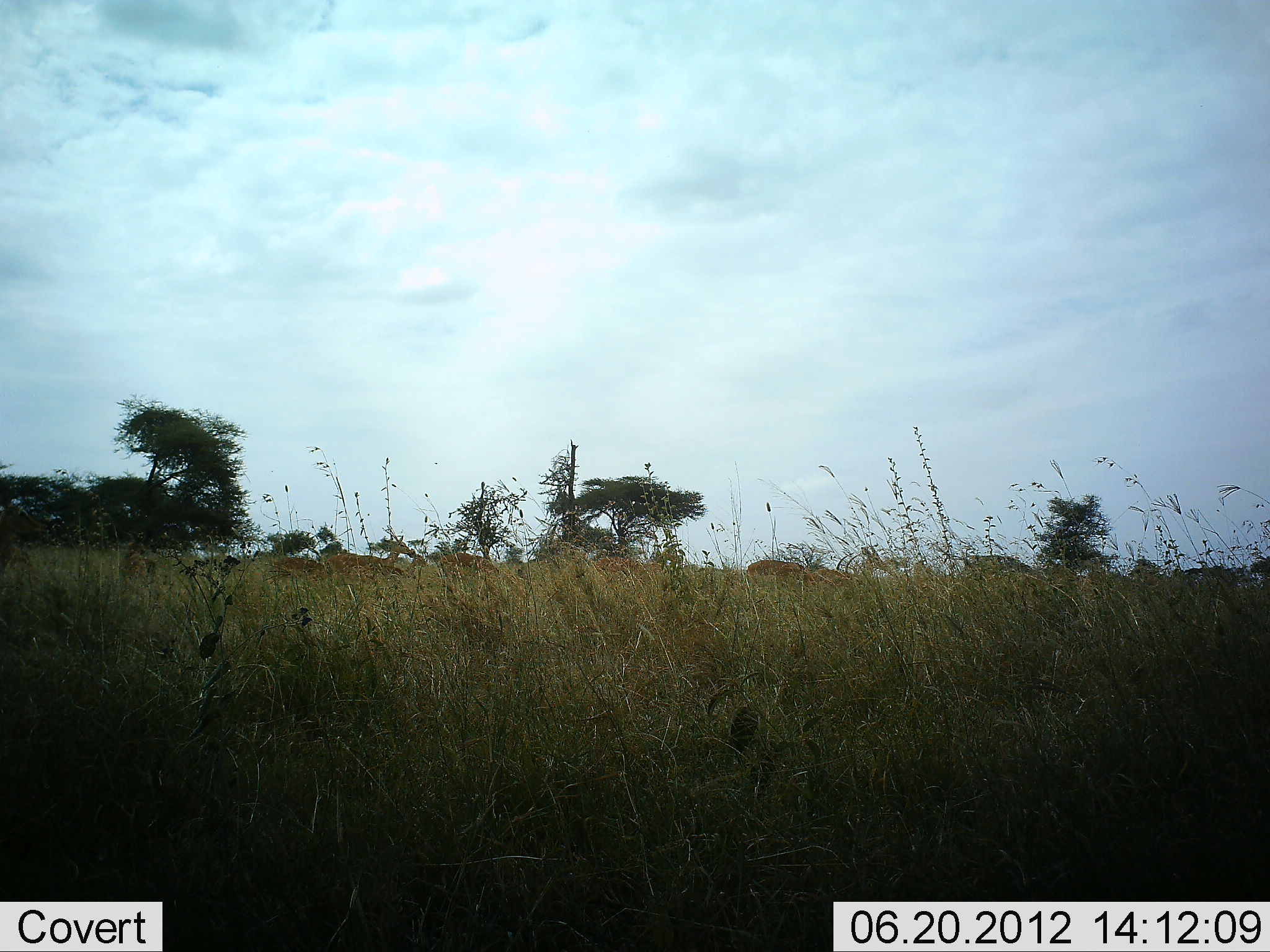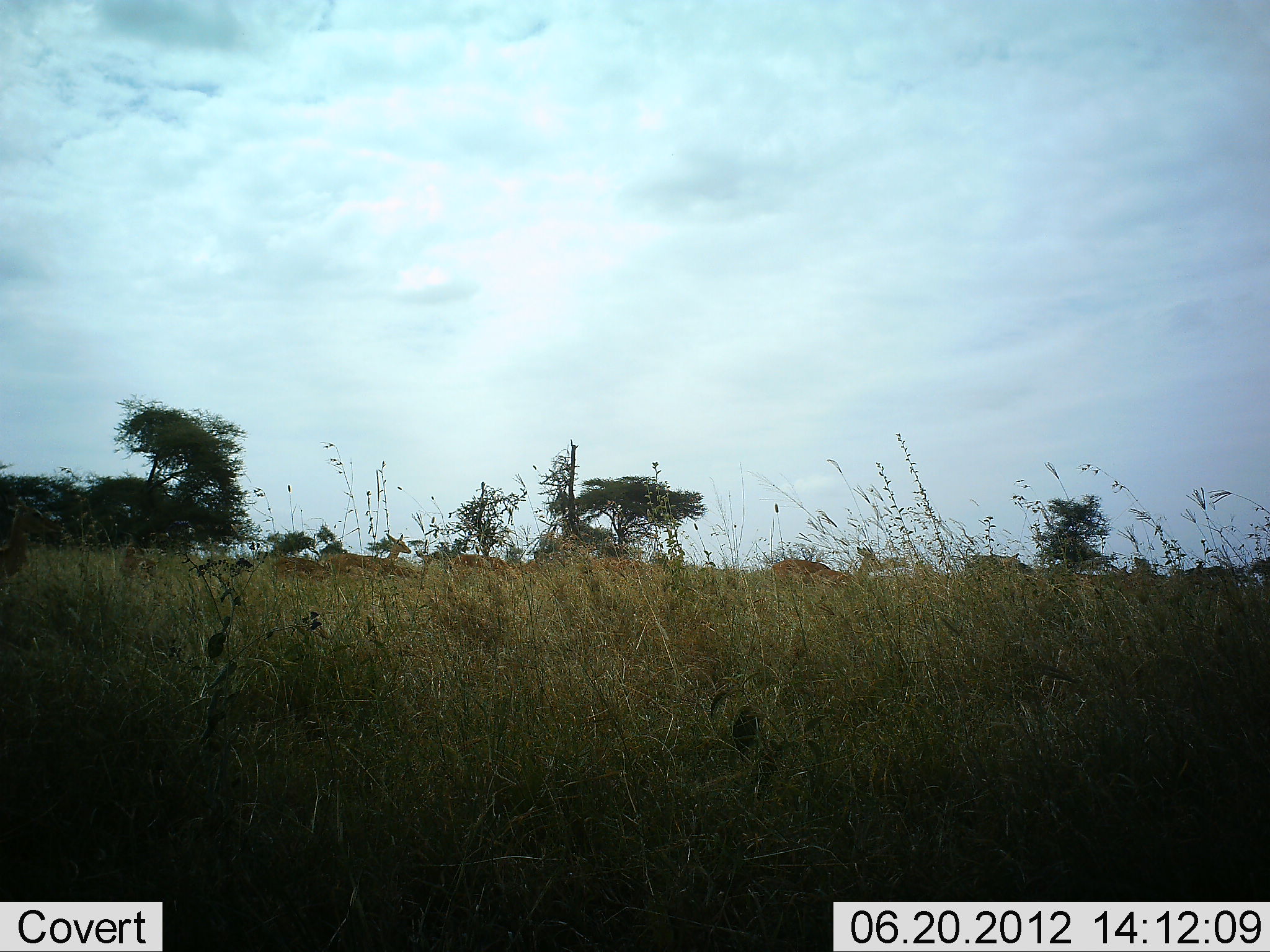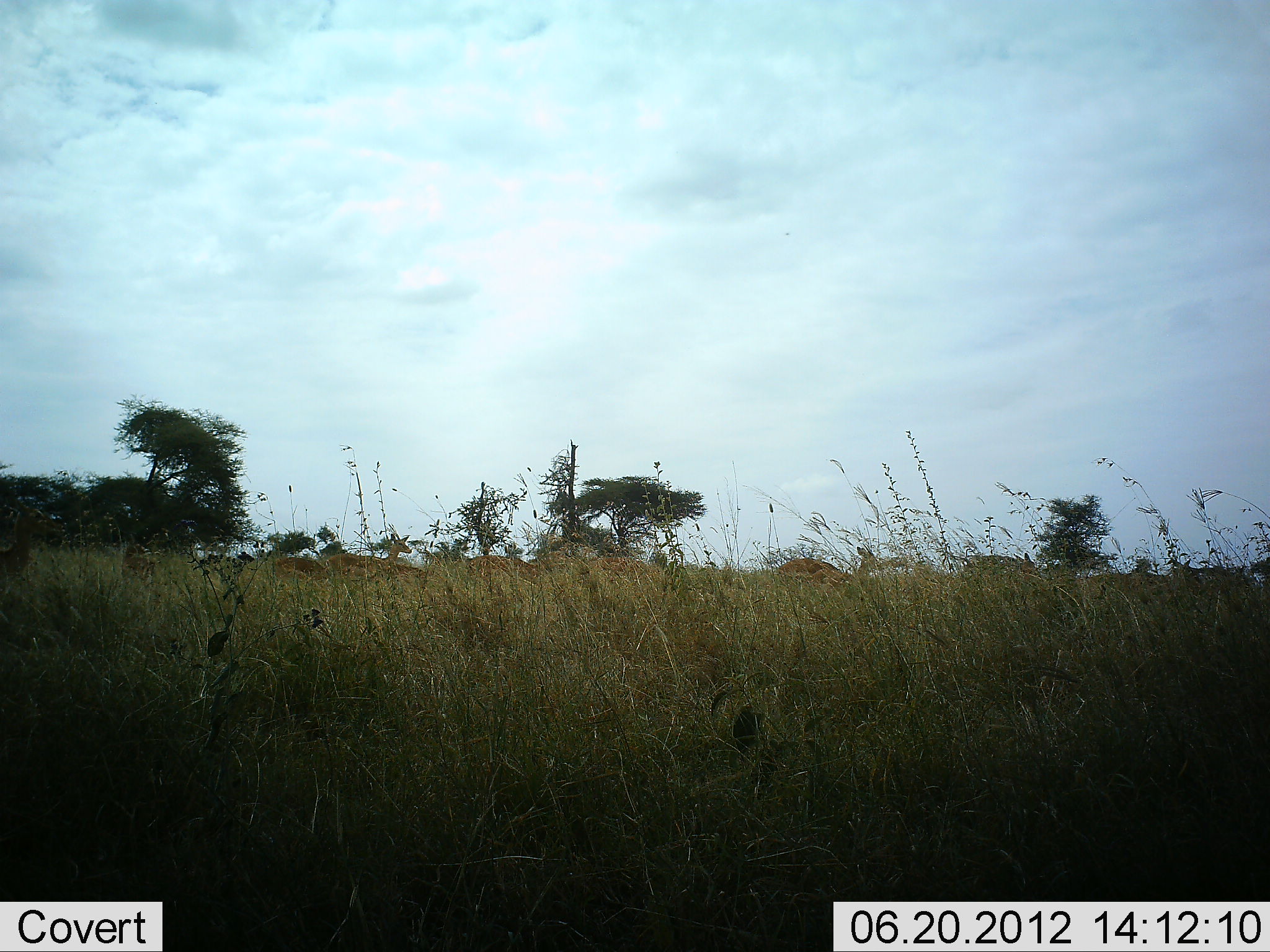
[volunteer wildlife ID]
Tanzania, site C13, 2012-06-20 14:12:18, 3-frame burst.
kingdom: Animalia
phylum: Chordata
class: Mammalia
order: Artiodactyla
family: Bovidae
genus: Aepyceros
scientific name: Aepyceros melampus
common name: impala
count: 11-50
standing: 50%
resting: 0%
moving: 38%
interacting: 0%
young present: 0%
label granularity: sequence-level